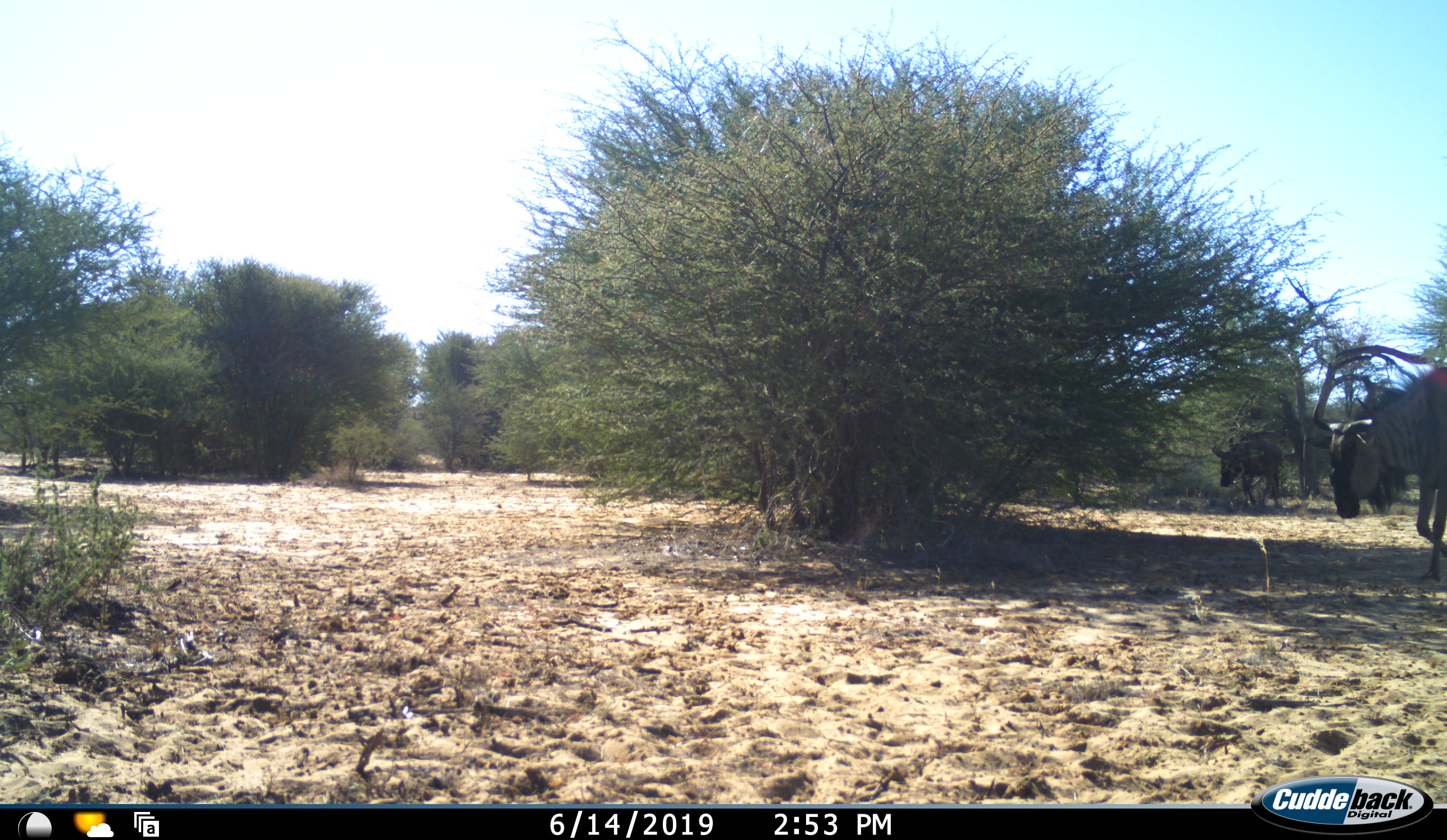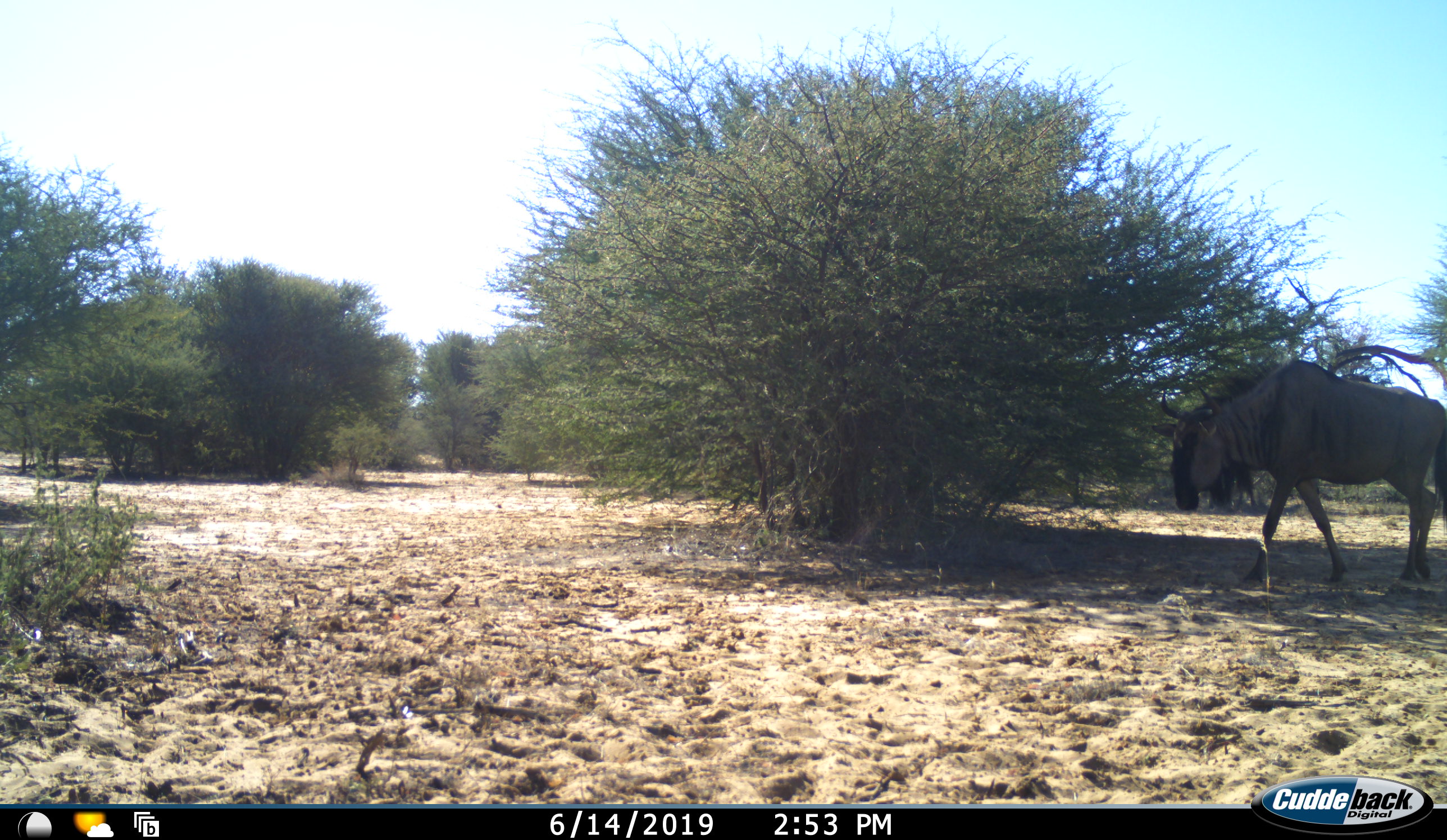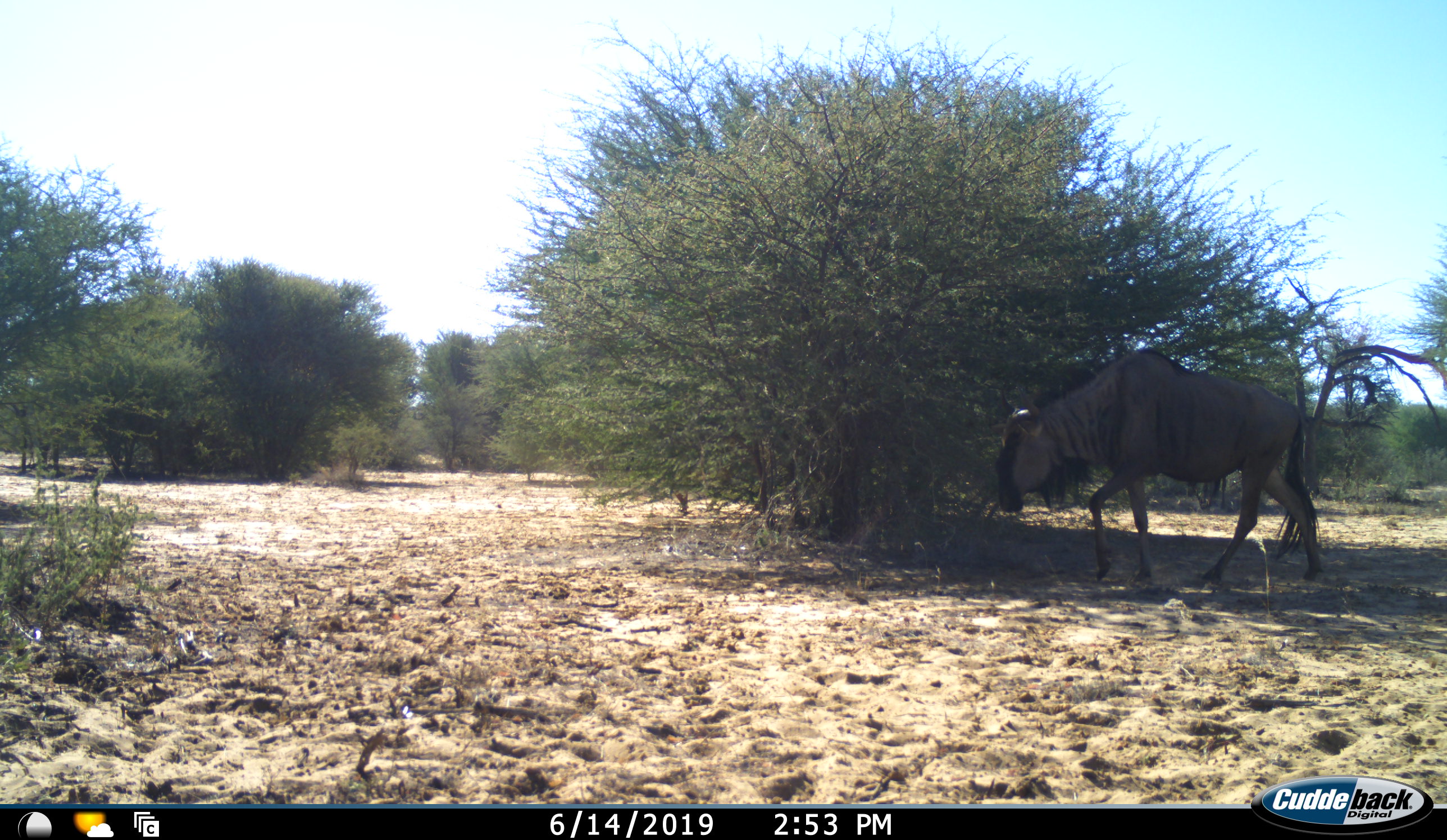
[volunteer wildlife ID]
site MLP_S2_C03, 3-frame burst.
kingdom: Animalia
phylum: Chordata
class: Mammalia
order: Artiodactyla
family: Bovidae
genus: Connochaetes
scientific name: Connochaetes taurinus taurinus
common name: blue wildebeest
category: wildebeestblue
Wildebeestblue (blue wildebeest) (Connochaetes taurinus taurinus), count 2. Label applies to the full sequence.